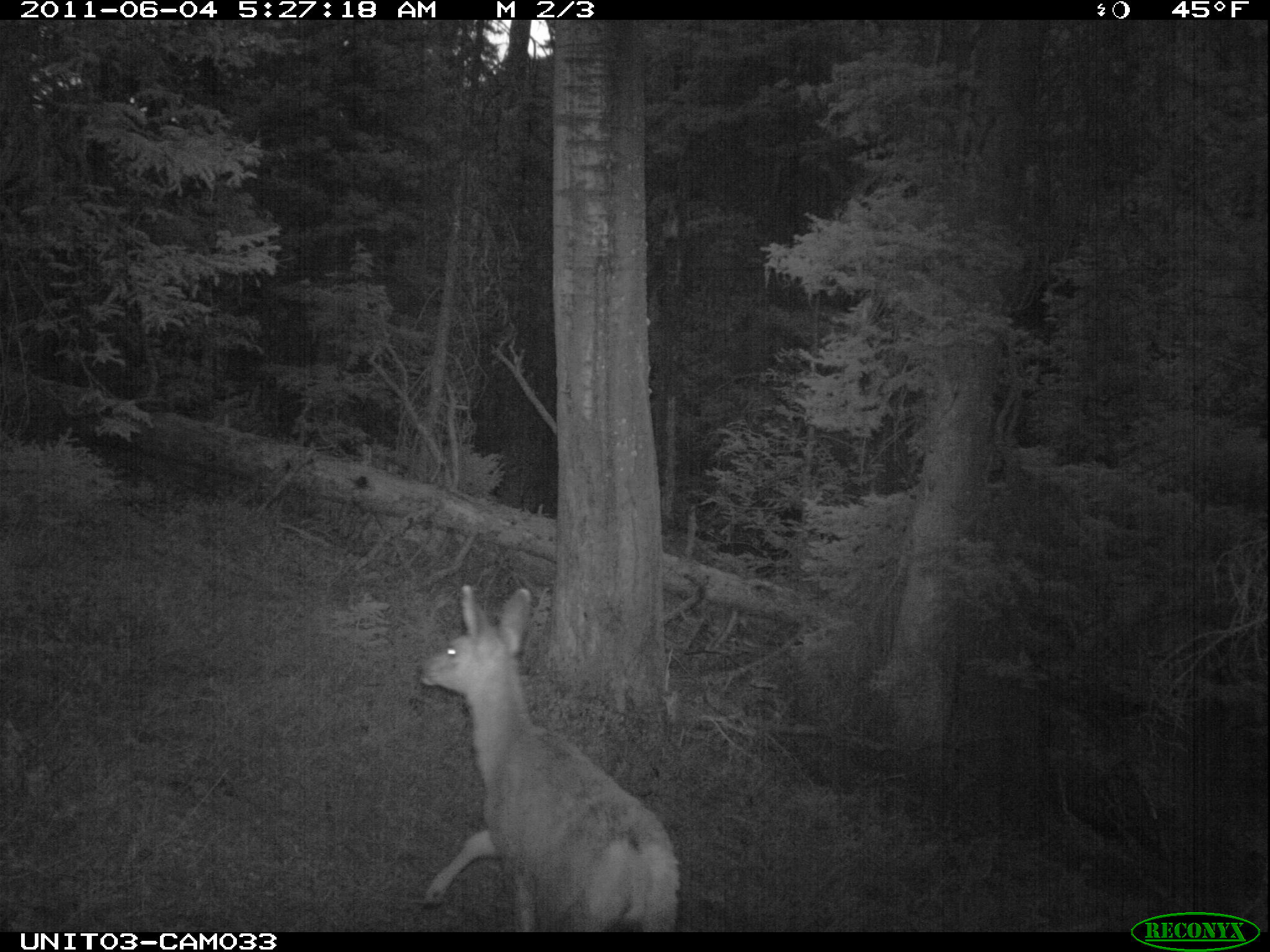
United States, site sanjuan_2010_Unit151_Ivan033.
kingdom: Animalia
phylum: Chordata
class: Mammalia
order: Artiodactyla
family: Cervidae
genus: Odocoileus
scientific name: Odocoileus hemionus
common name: mule deer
Odocoileus hemionus (mule deer).